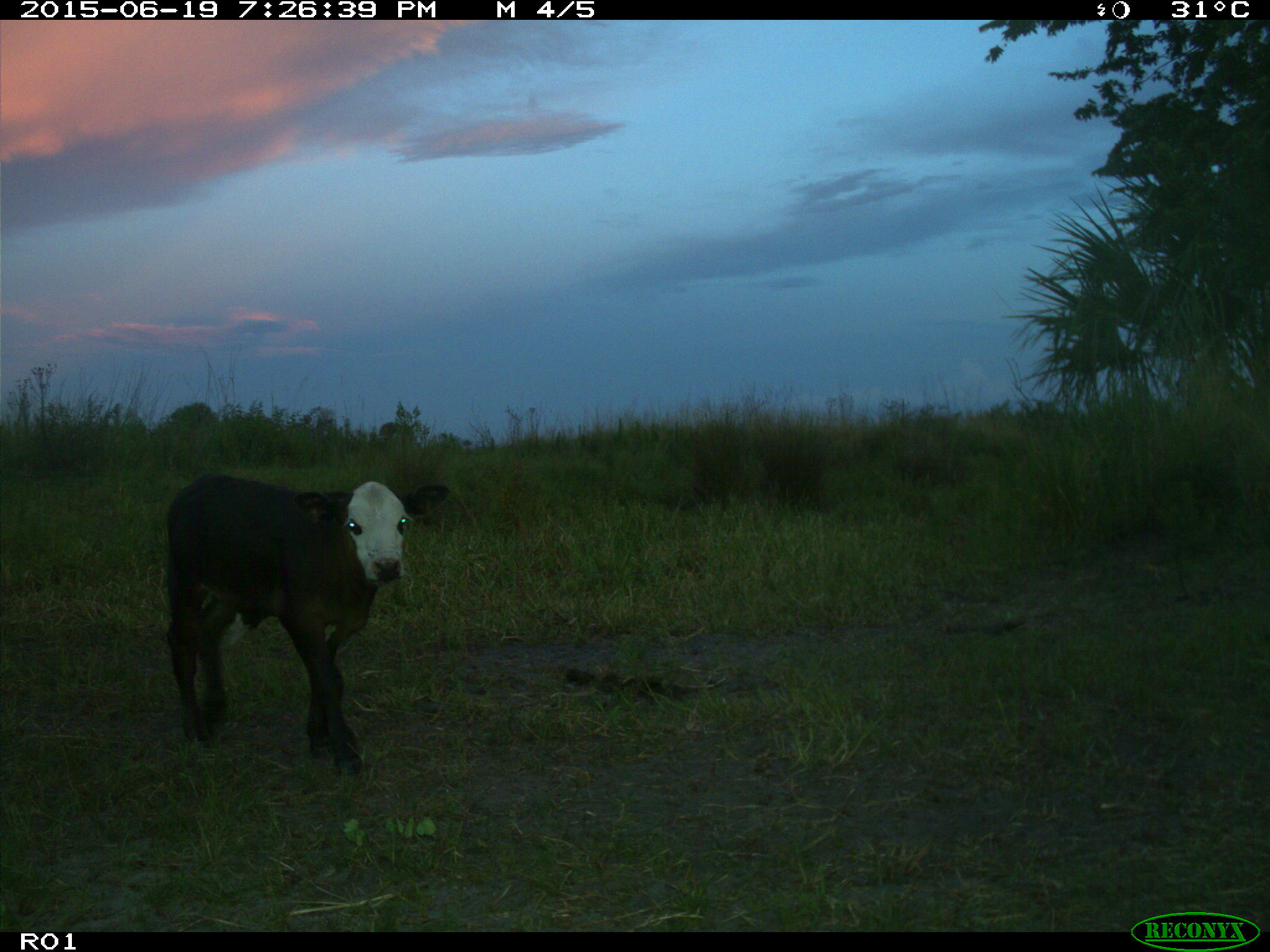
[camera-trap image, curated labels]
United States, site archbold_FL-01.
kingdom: Animalia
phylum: Chordata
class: Mammalia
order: Artiodactyla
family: Bovidae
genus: Bos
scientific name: Bos taurus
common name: domestic cow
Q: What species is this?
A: Bos taurus (domestic cow).